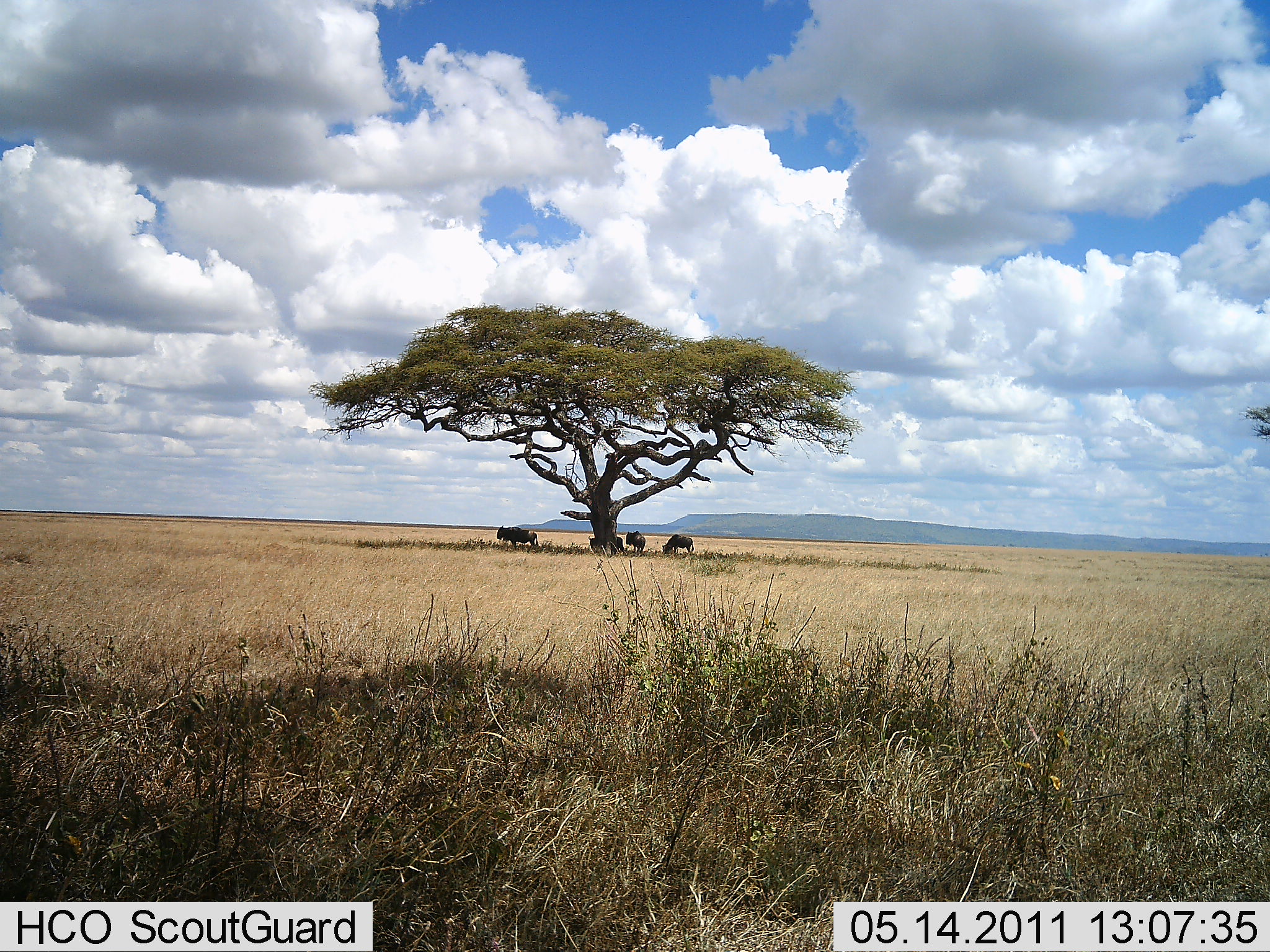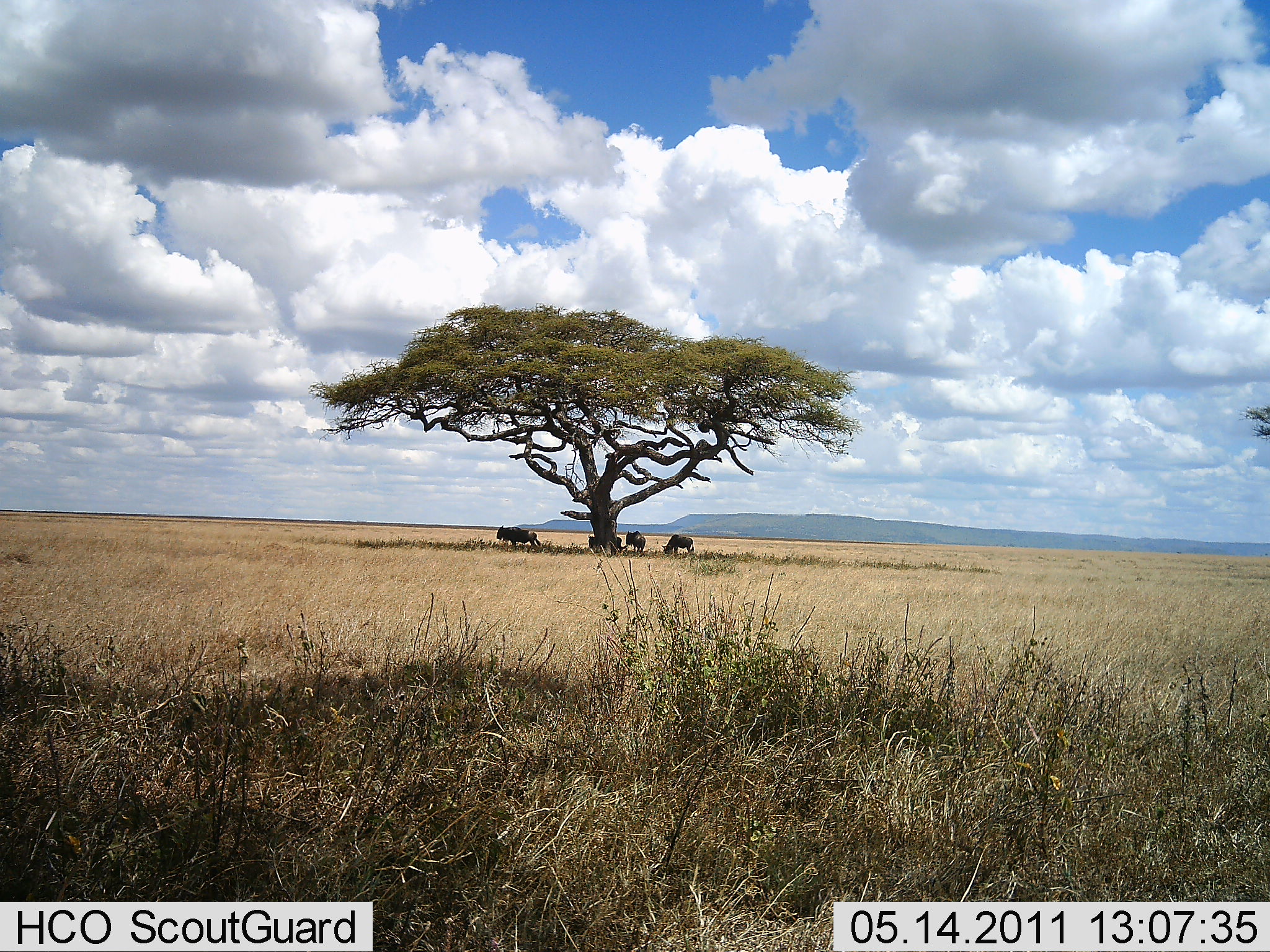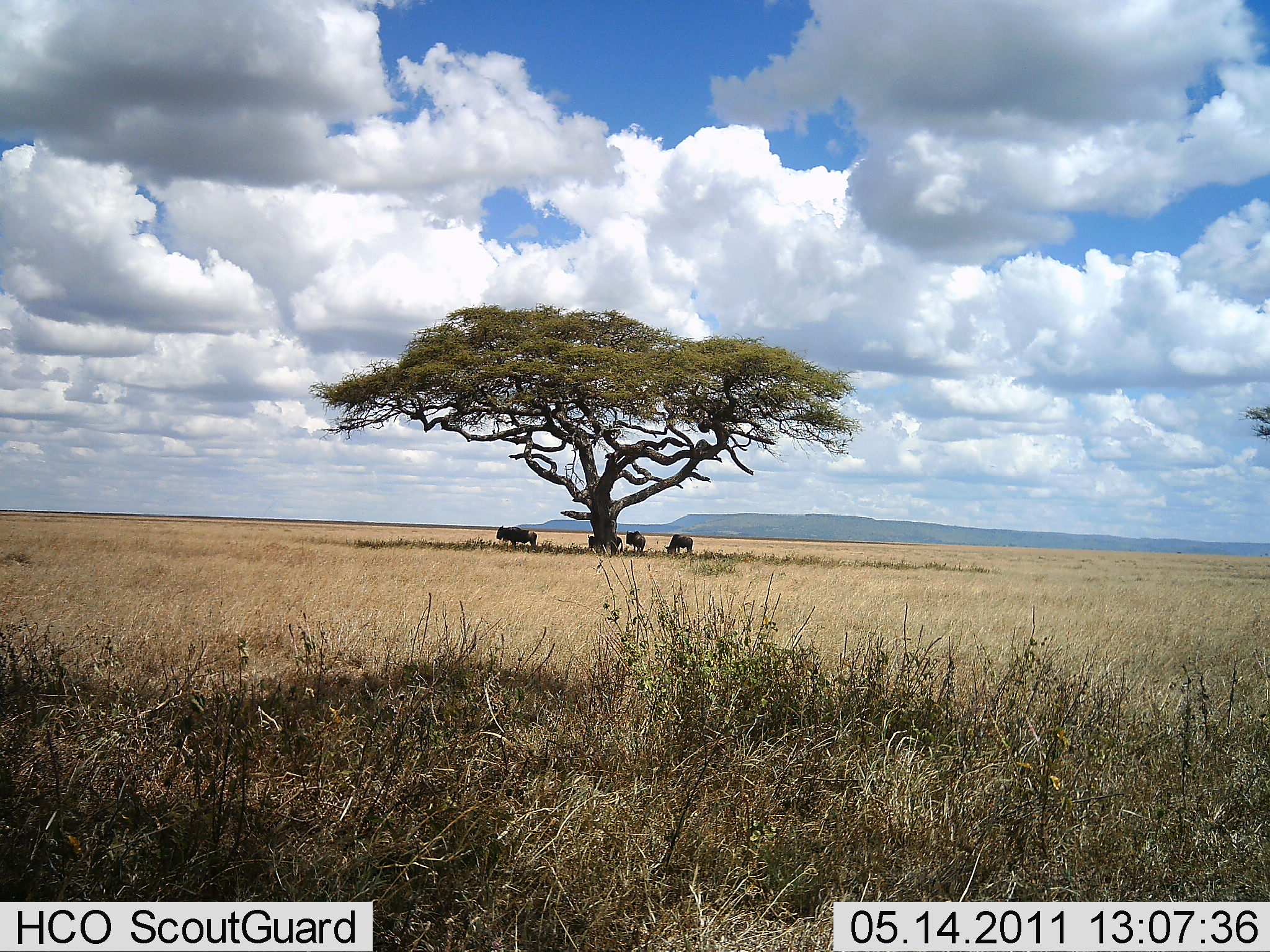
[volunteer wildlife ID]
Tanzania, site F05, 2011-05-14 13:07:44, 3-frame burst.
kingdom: Animalia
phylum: Chordata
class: Mammalia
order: Artiodactyla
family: Bovidae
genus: Connochaetes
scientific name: Connochaetes taurinus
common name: blue wildebeest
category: wildebeest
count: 4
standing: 60%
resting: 30%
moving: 0%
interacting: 0%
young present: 0%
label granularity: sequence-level